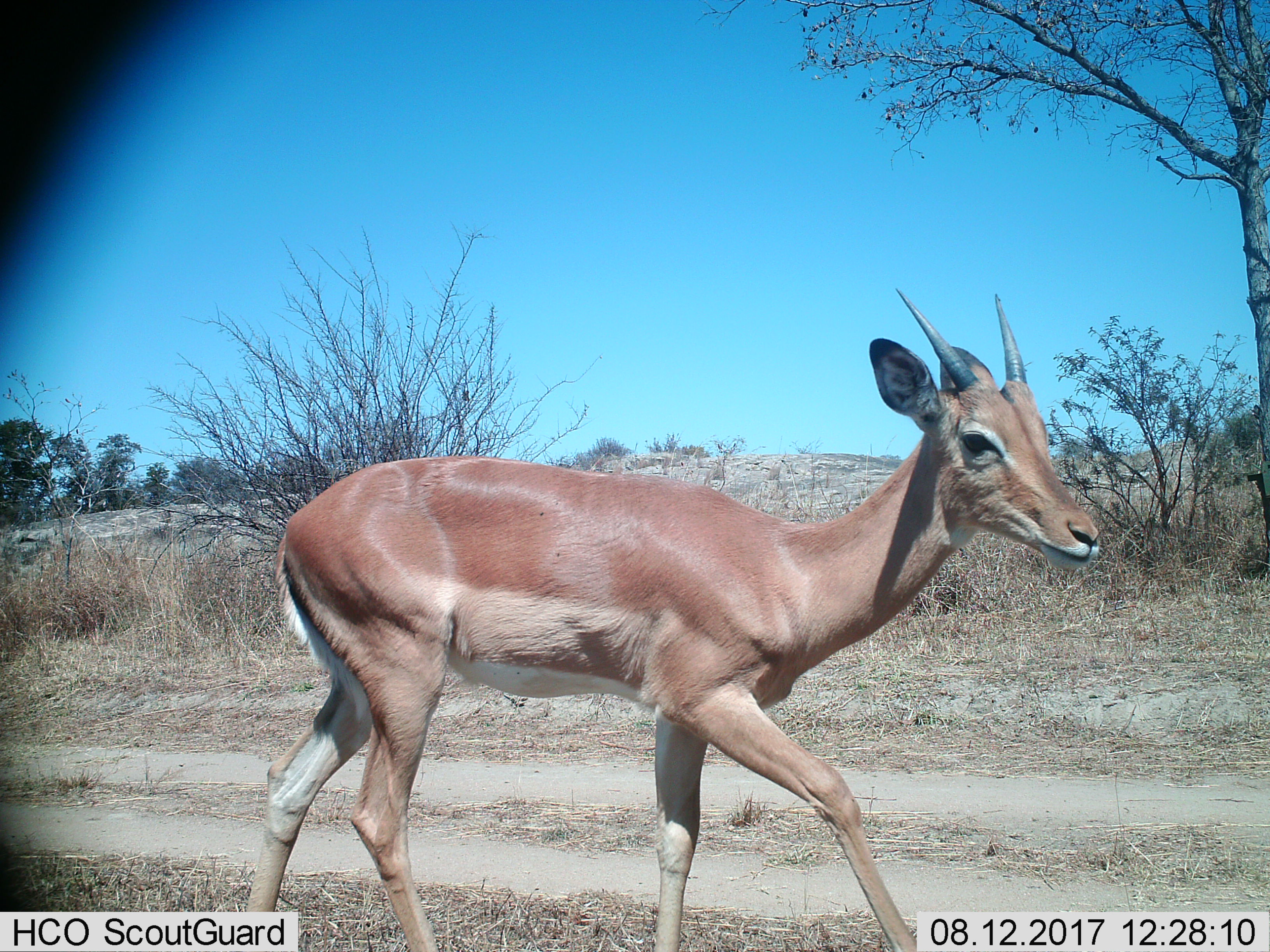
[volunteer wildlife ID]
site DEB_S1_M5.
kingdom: Animalia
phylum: Chordata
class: Mammalia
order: Artiodactyla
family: Bovidae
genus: Aepyceros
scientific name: Aepyceros melampus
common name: impala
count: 1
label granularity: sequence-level